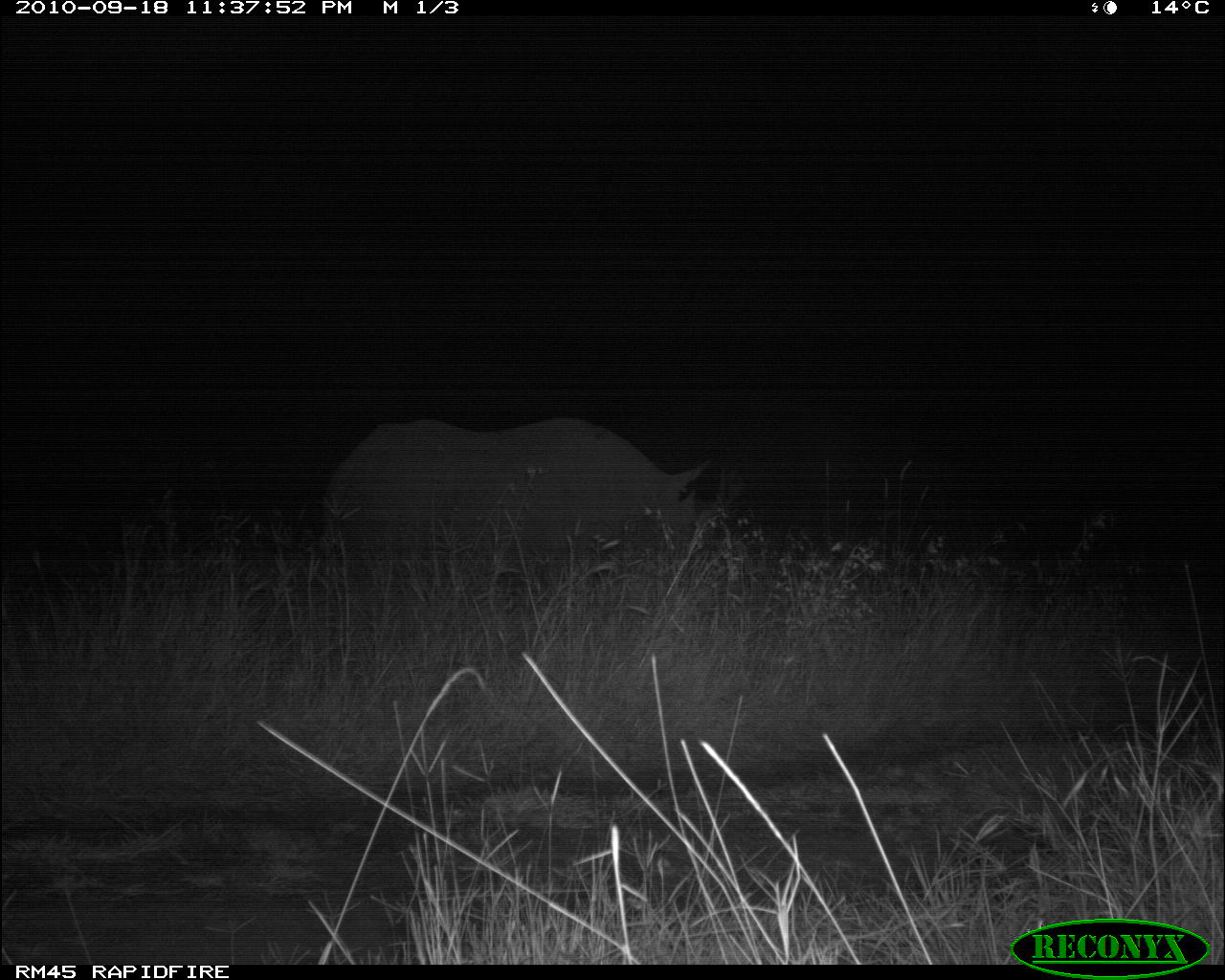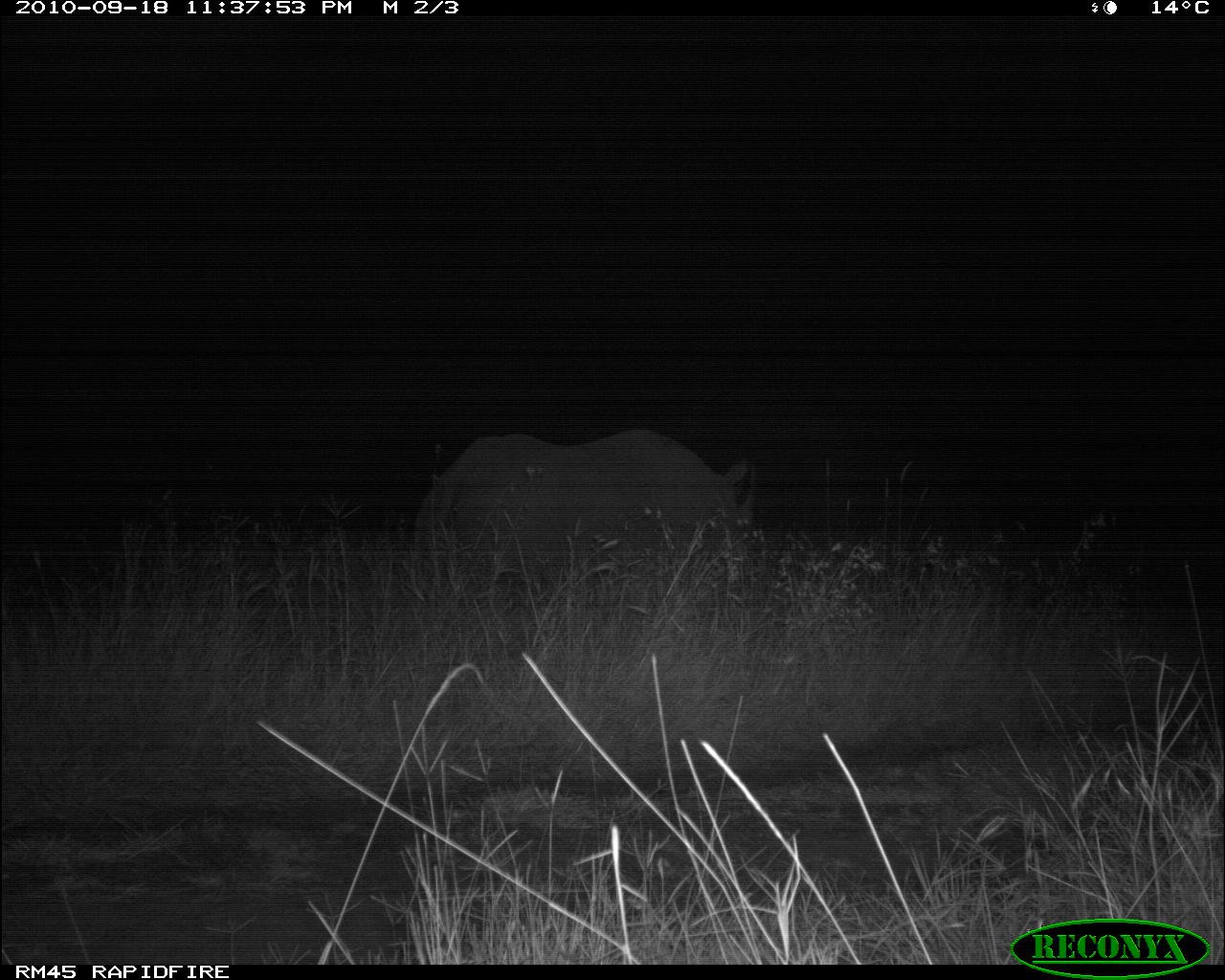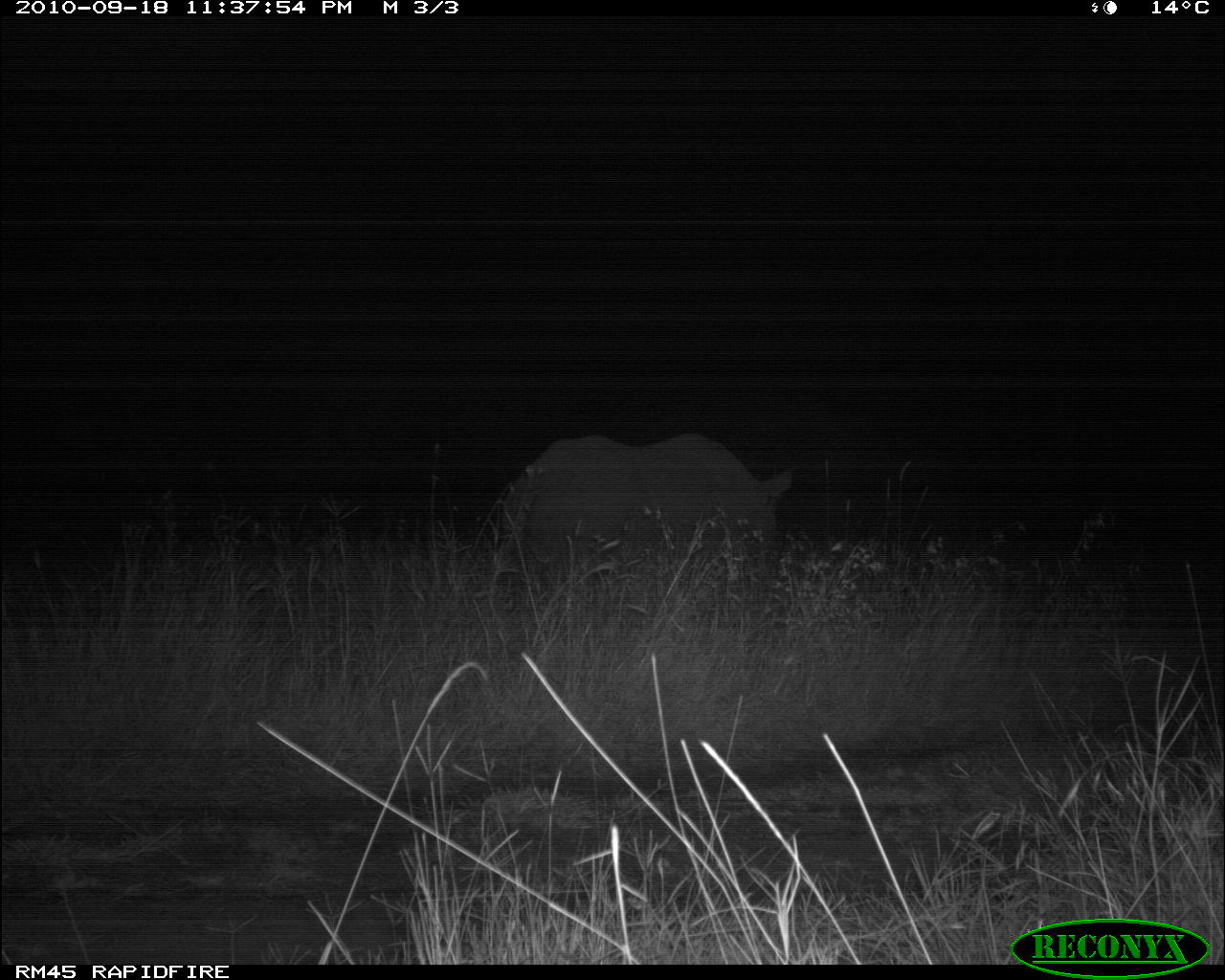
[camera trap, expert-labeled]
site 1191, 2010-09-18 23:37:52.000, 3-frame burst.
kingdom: Animalia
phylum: Chordata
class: Mammalia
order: Perissodactyla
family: Rhinocerotidae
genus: Diceros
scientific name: Diceros bicornis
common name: black rhinoceros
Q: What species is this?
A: Diceros bicornis (black rhinoceros).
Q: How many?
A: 1.